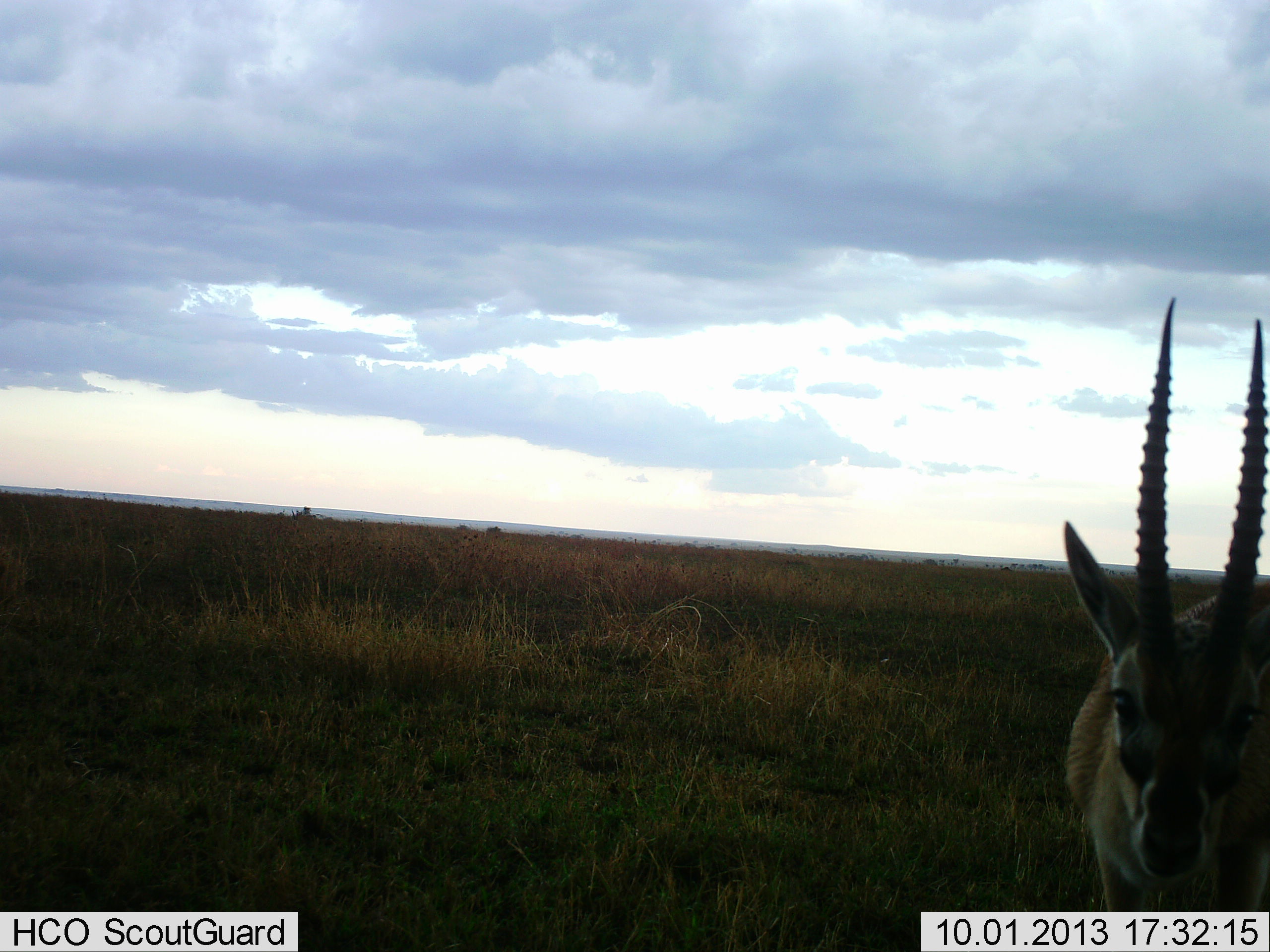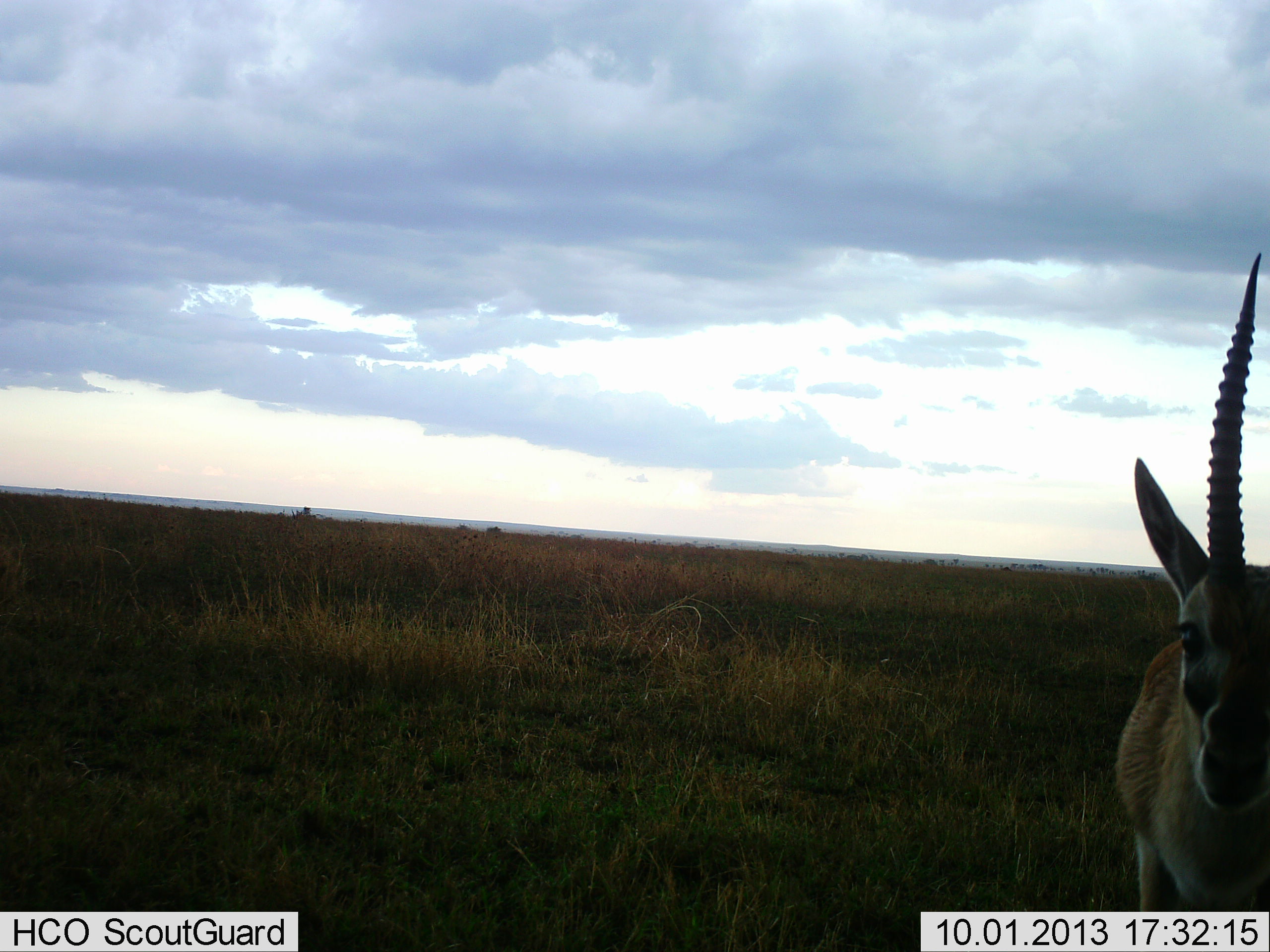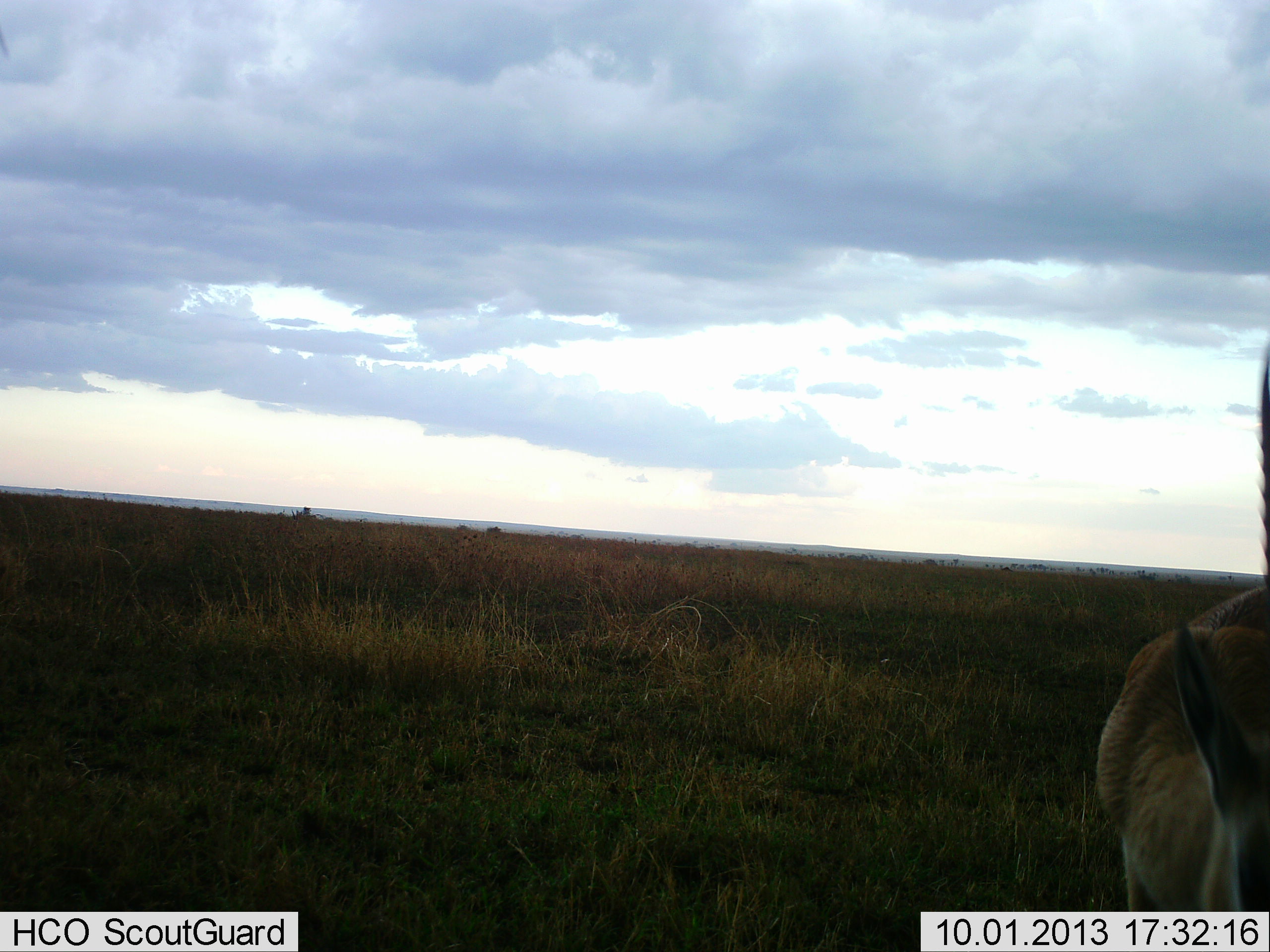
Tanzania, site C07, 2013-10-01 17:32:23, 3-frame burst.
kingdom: Animalia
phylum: Chordata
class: Mammalia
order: Artiodactyla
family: Bovidae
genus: Eudorcas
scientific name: Eudorcas thomsonii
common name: thomson's gazelle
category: gazellethomsons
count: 1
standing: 100%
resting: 0%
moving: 0%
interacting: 0%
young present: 0%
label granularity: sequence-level